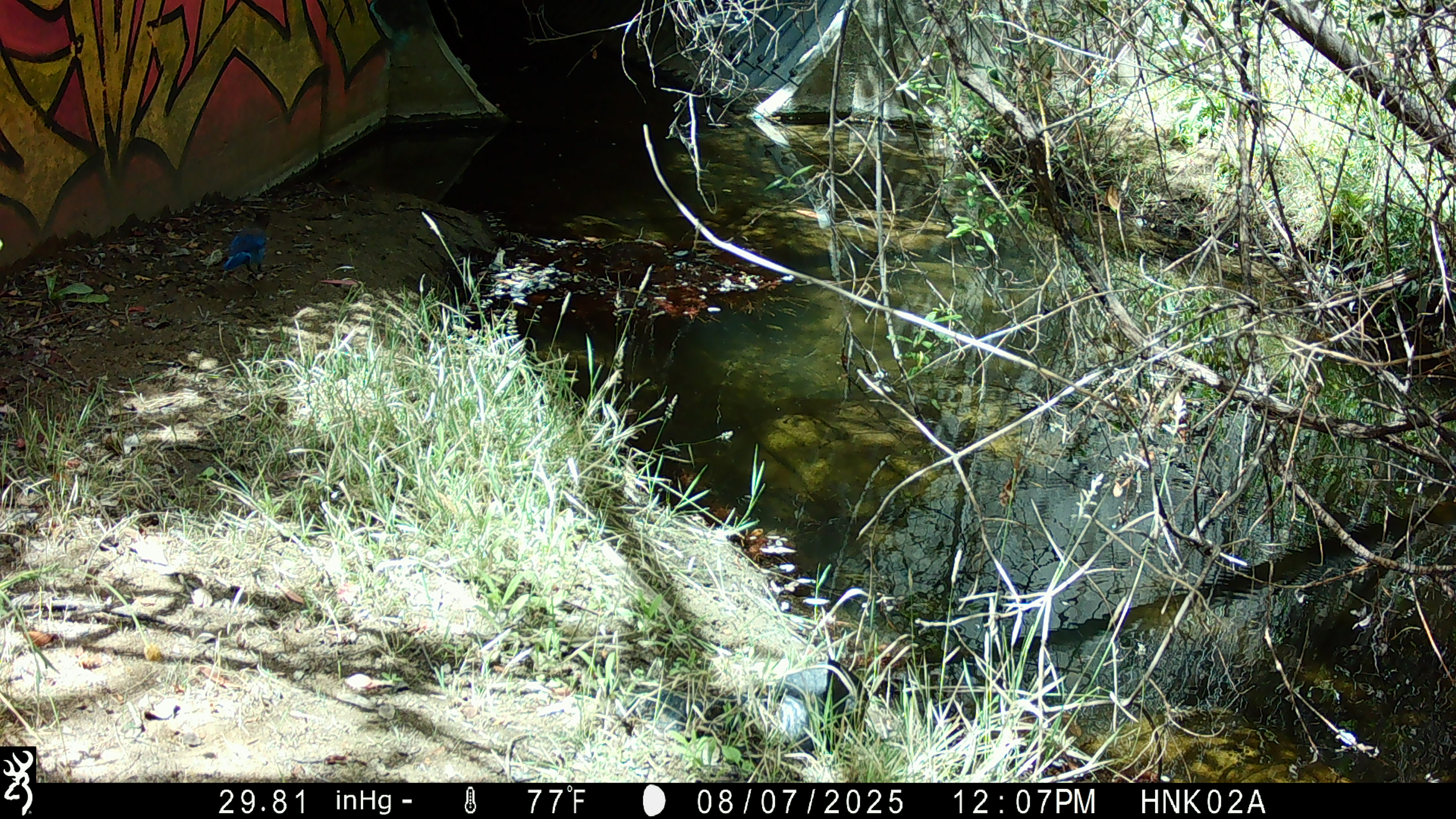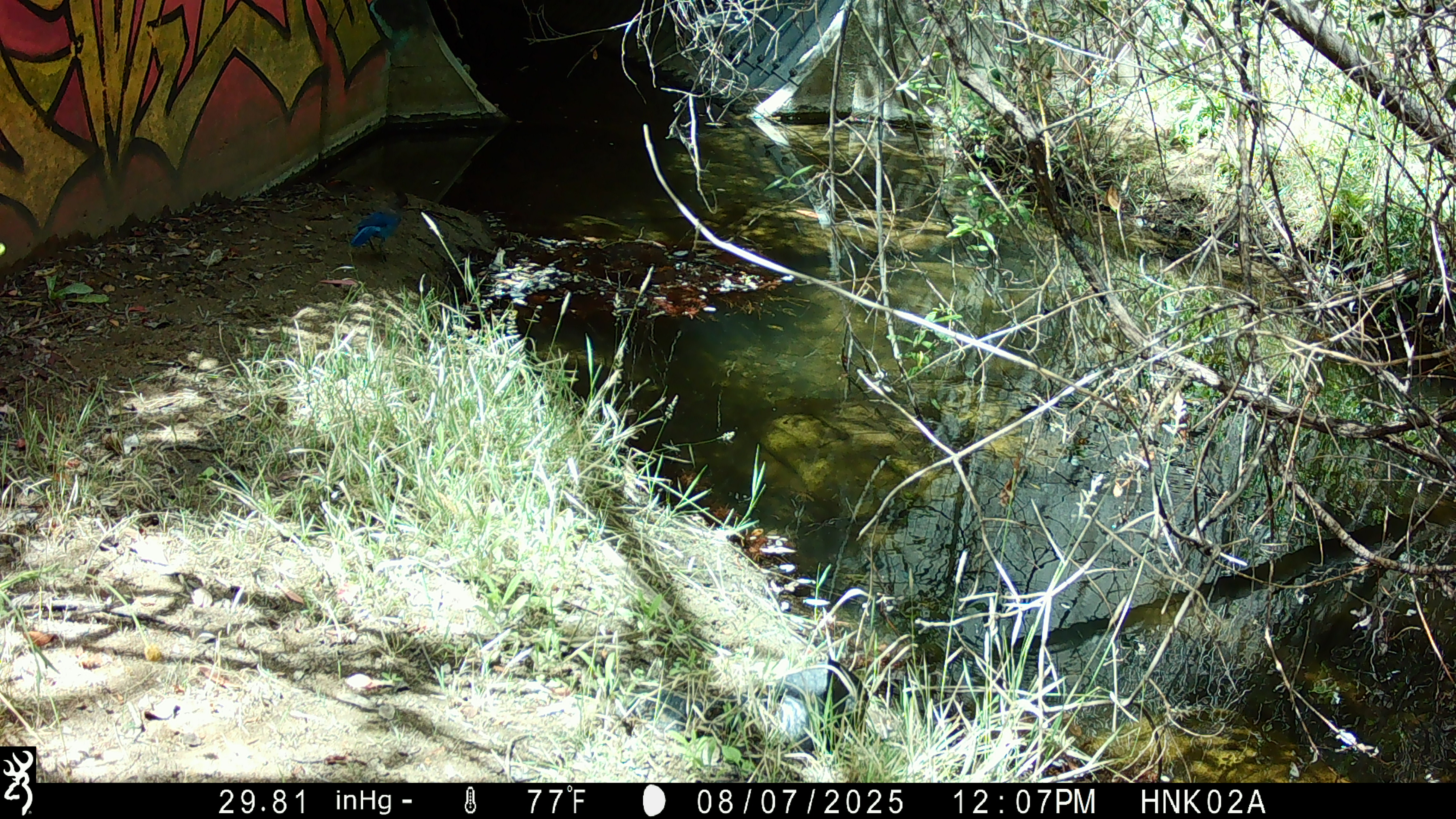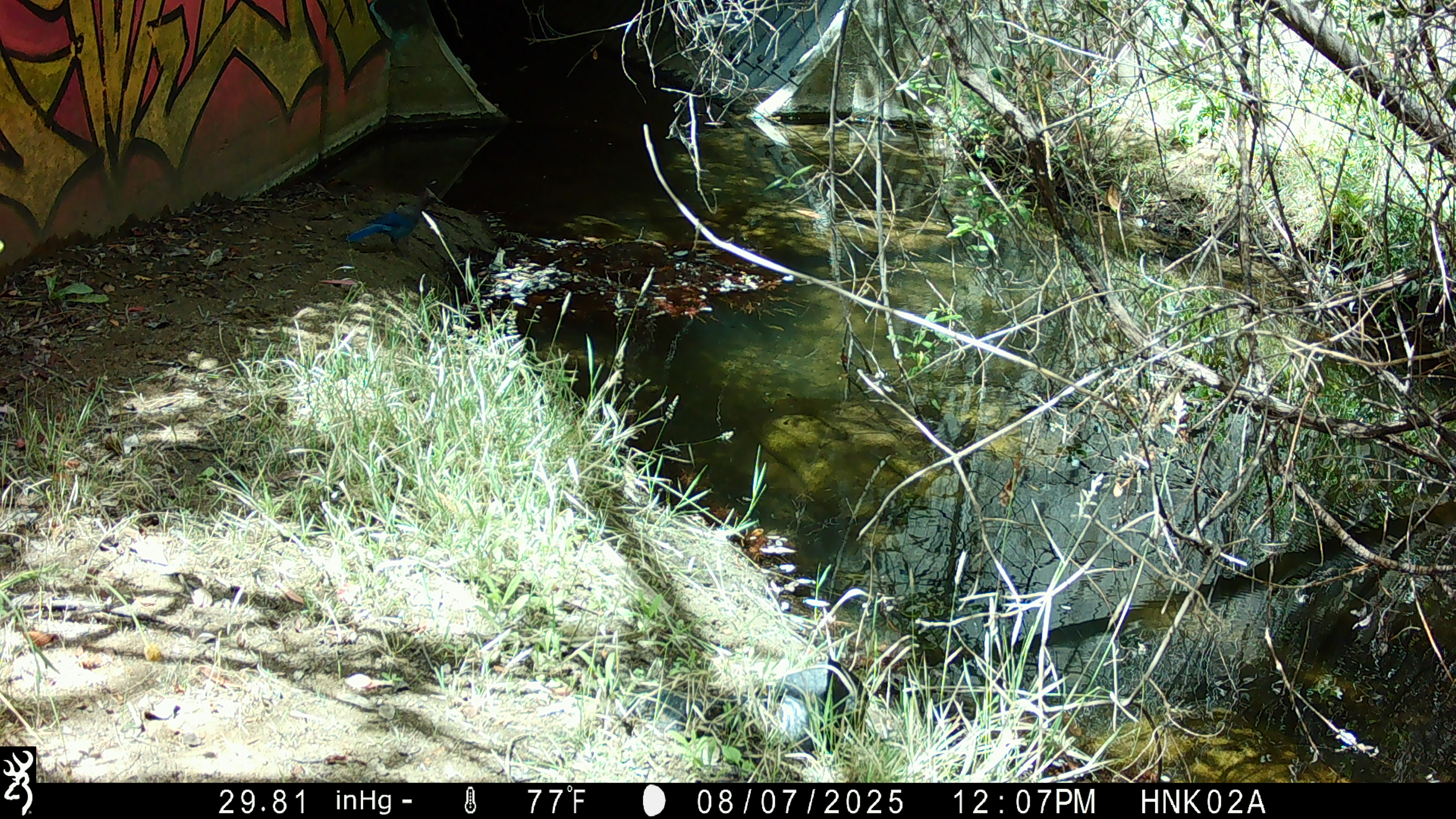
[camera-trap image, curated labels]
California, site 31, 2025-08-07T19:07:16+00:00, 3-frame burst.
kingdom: Animalia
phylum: Chordata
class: Aves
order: Passeriformes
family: Corvidae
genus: Cyanocitta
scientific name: Cyanocitta stelleri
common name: steller's jay